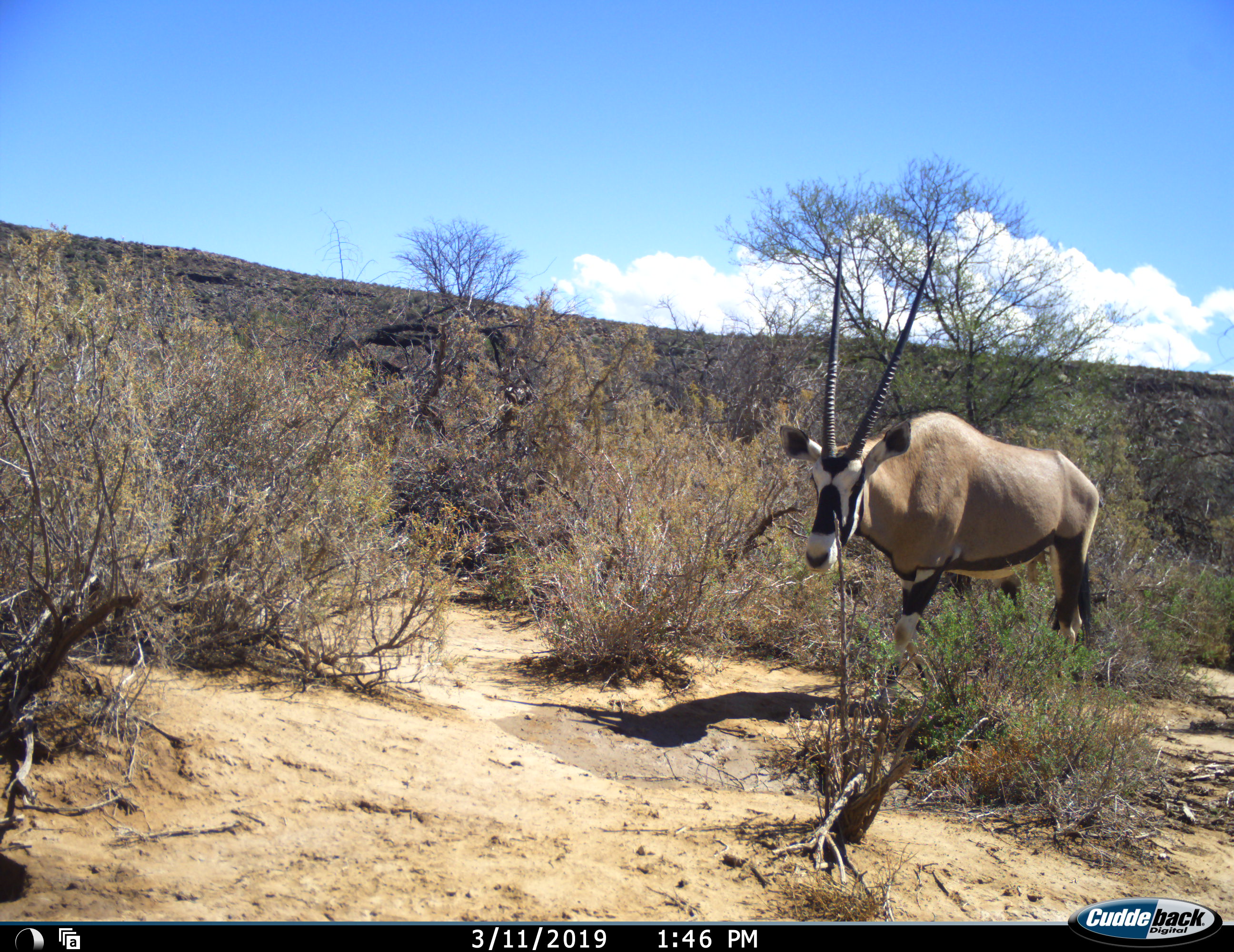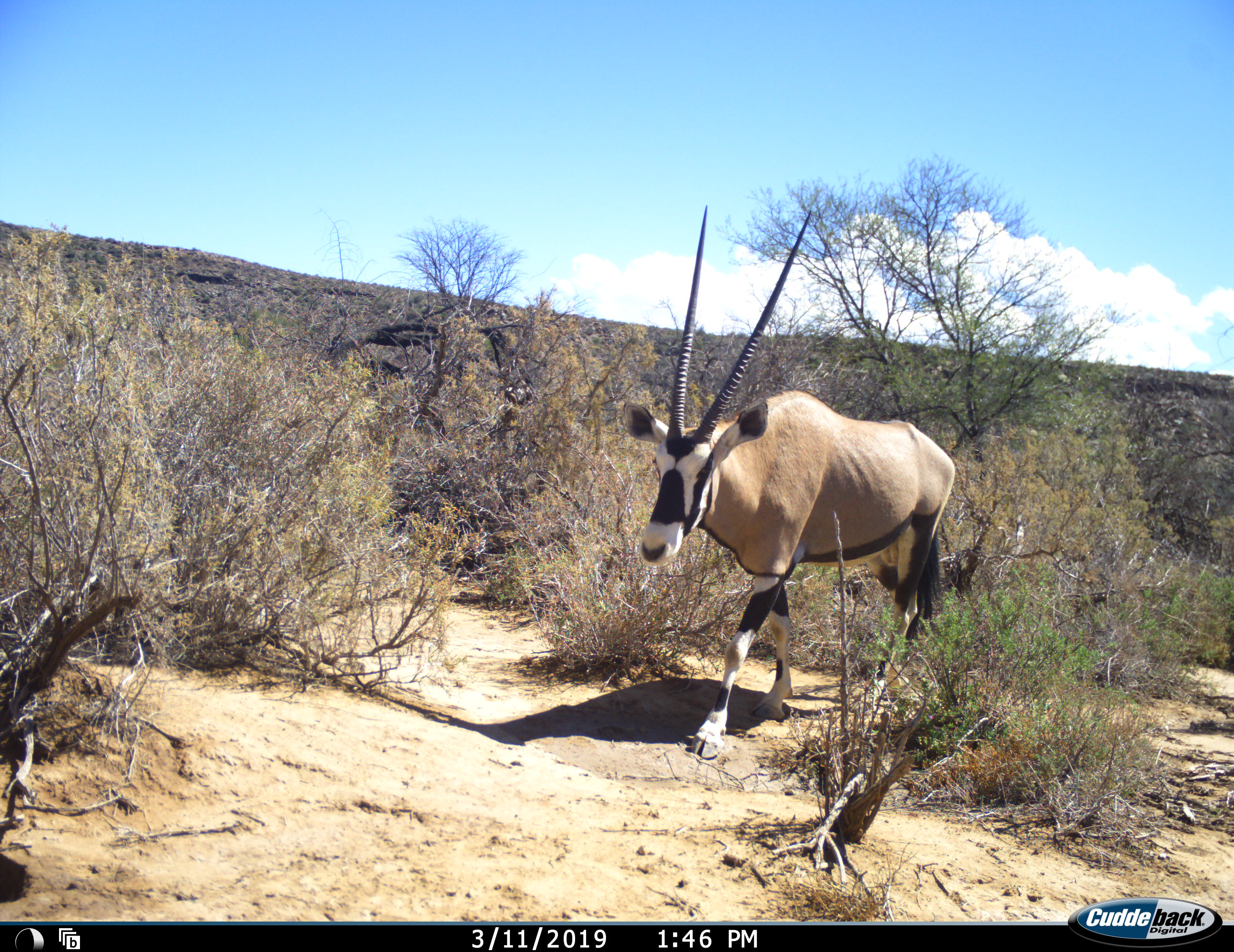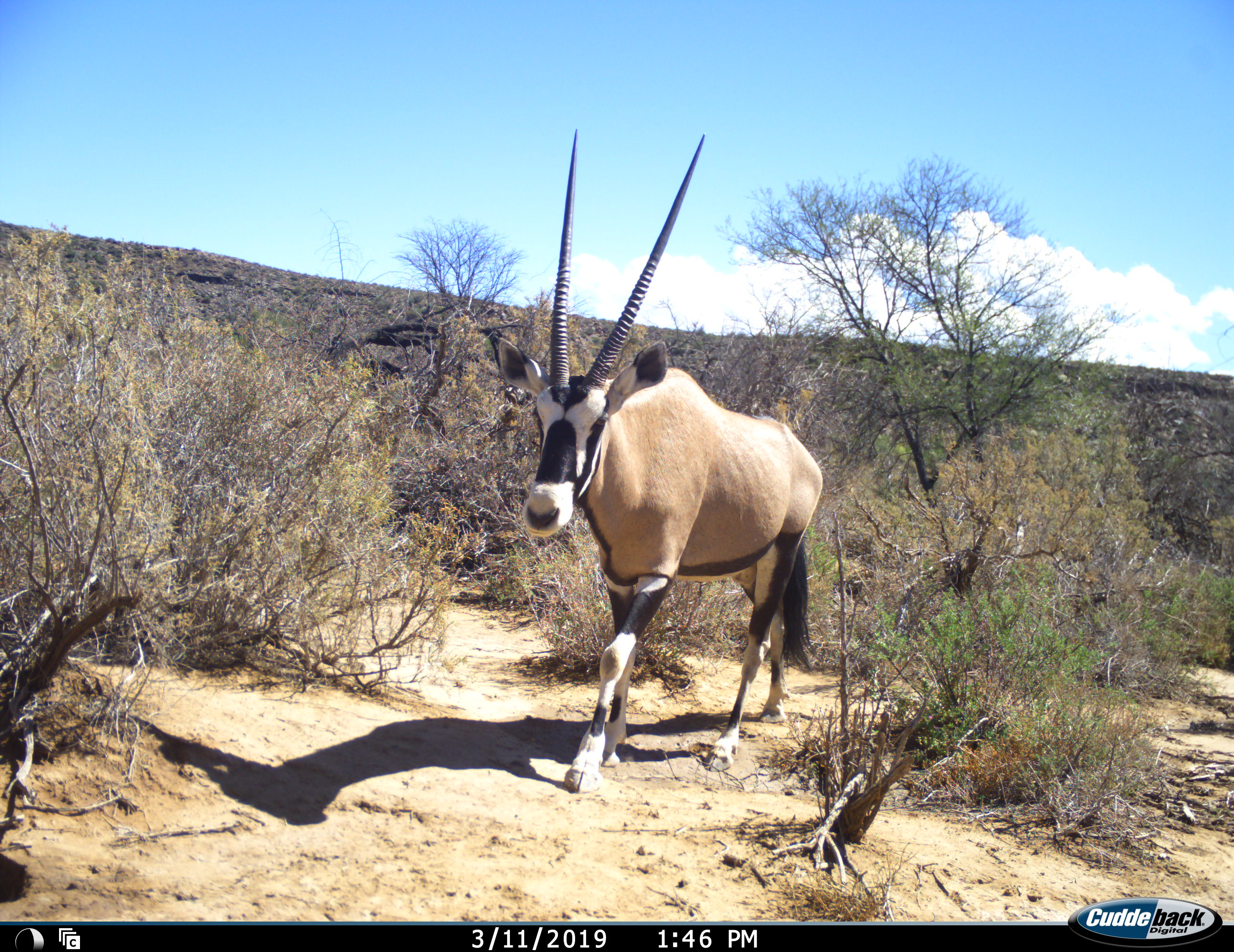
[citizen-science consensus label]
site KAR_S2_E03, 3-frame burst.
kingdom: Animalia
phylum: Chordata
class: Mammalia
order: Artiodactyla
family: Bovidae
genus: Oryx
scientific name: Oryx gazella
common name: gemsbok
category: oryx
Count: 1.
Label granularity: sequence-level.